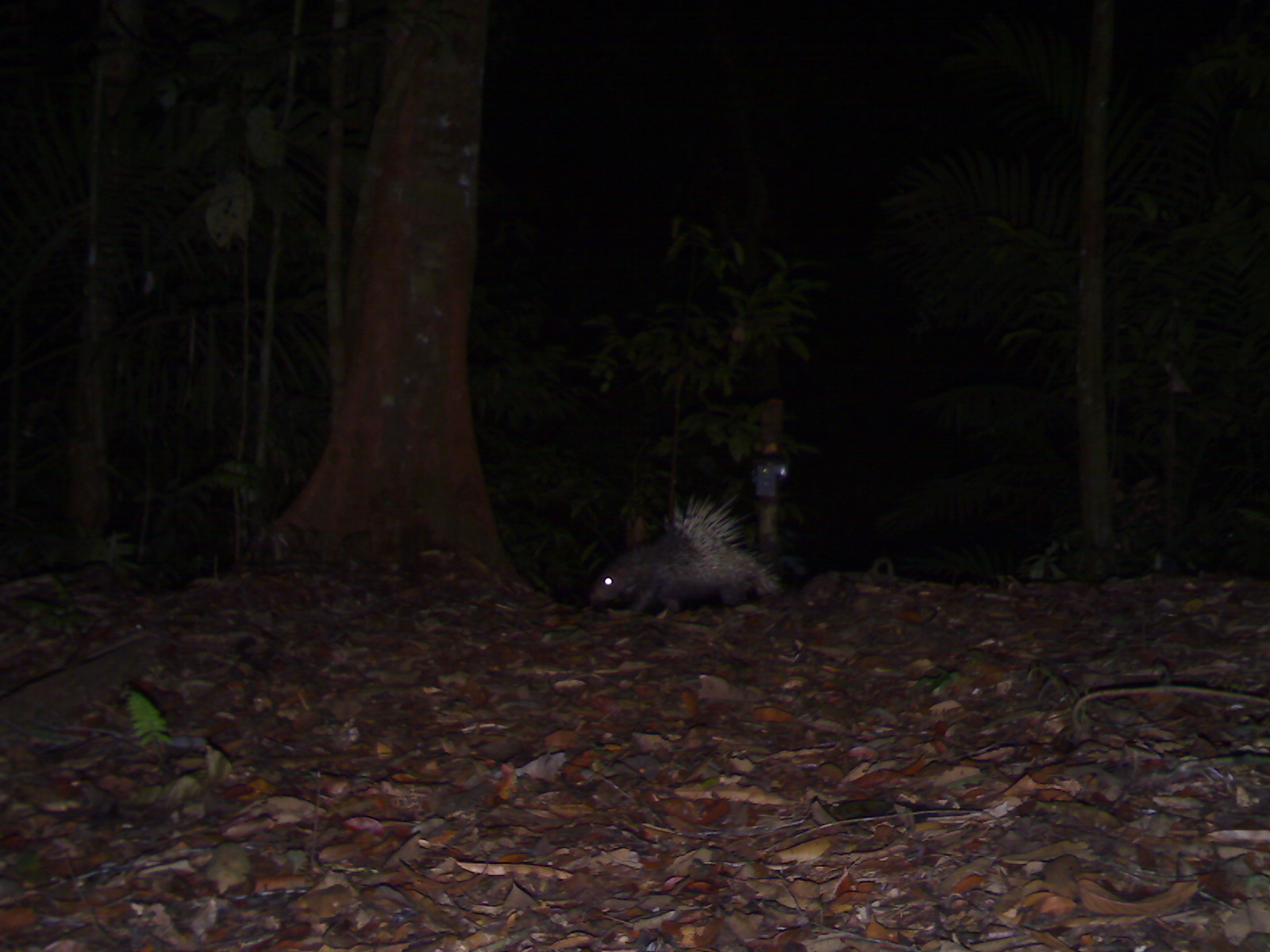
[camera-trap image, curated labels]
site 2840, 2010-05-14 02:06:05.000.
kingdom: Animalia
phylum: Chordata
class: Mammalia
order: Rodentia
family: Hystricidae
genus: Hystrix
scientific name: Hystrix brachyura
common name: east asian porcupine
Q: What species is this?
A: Hystrix brachyura (east asian porcupine).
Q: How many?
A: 1.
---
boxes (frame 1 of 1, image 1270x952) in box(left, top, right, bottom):
hystrix brachyura: box(591, 491, 783, 613)